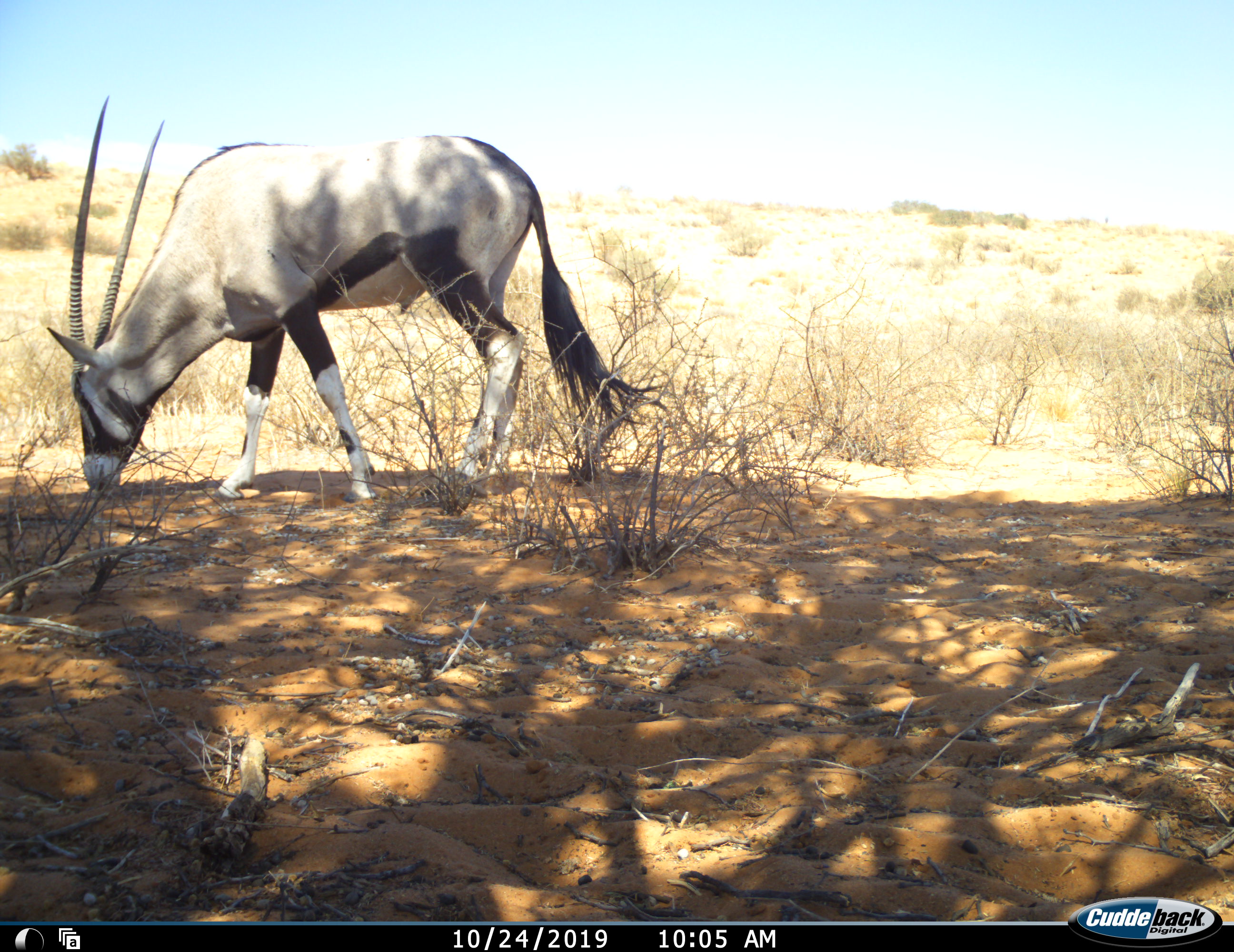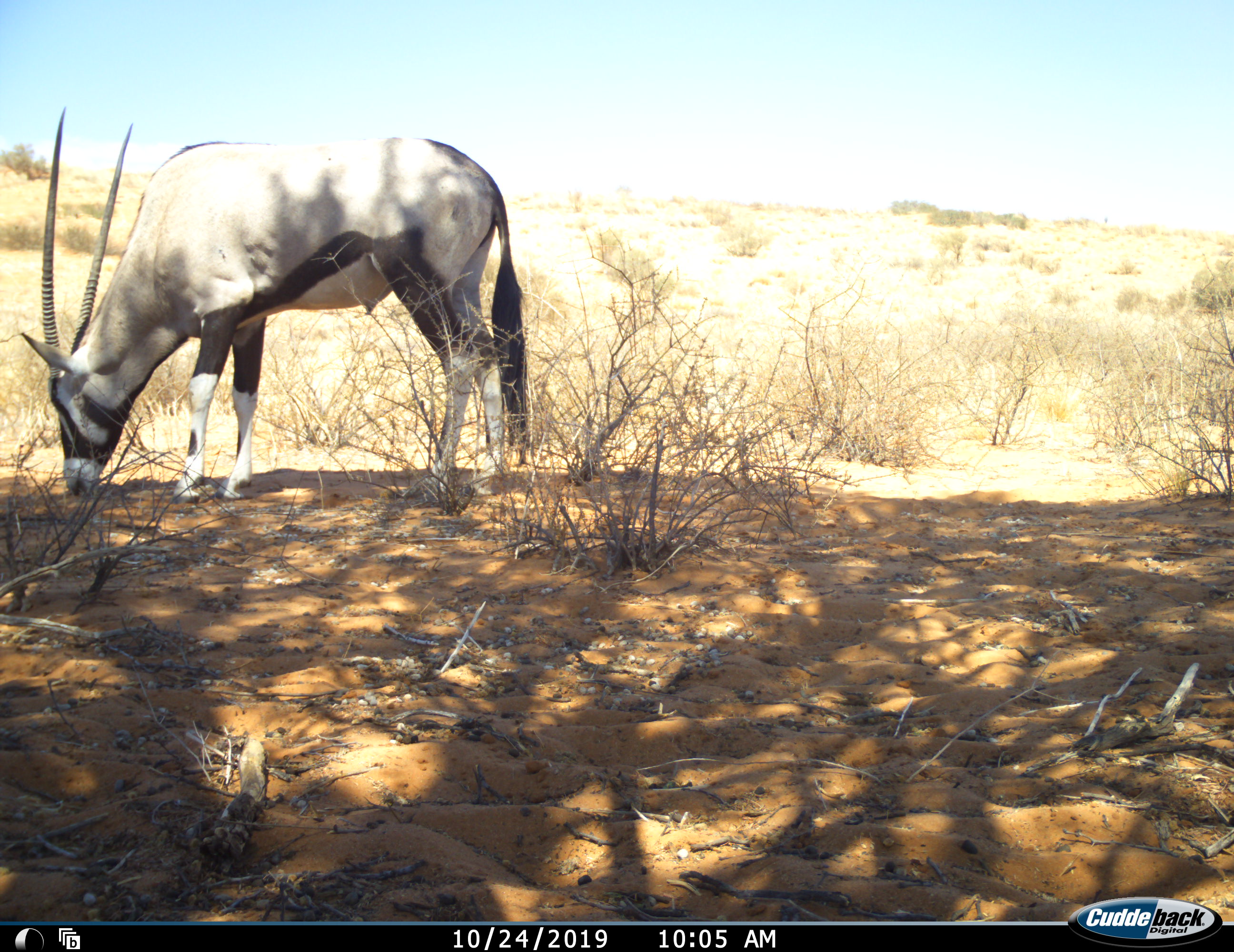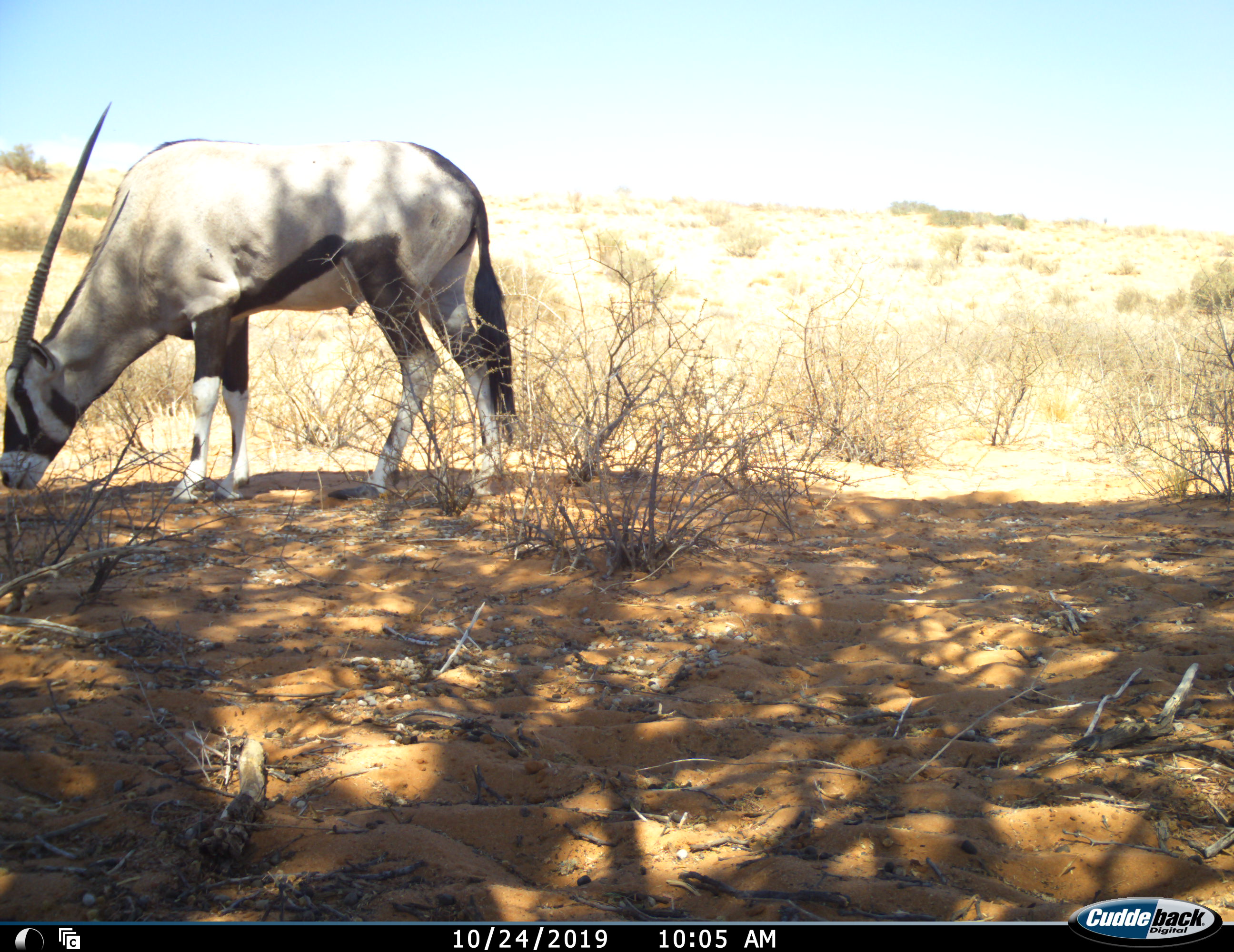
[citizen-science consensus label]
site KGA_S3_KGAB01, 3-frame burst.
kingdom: Animalia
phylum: Chordata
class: Mammalia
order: Artiodactyla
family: Bovidae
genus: Oryx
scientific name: Oryx gazella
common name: gemsbok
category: oryx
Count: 1.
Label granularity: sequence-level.